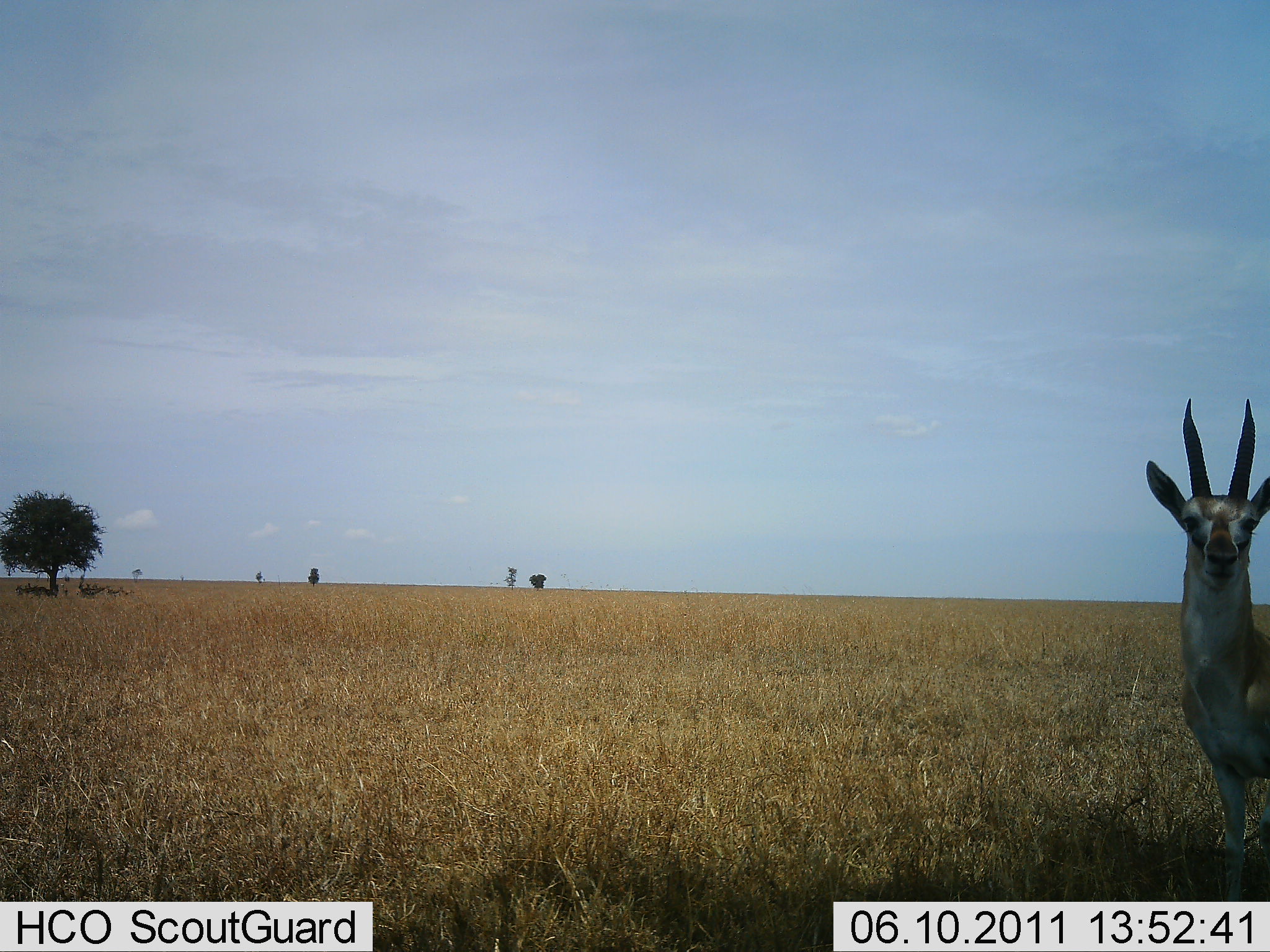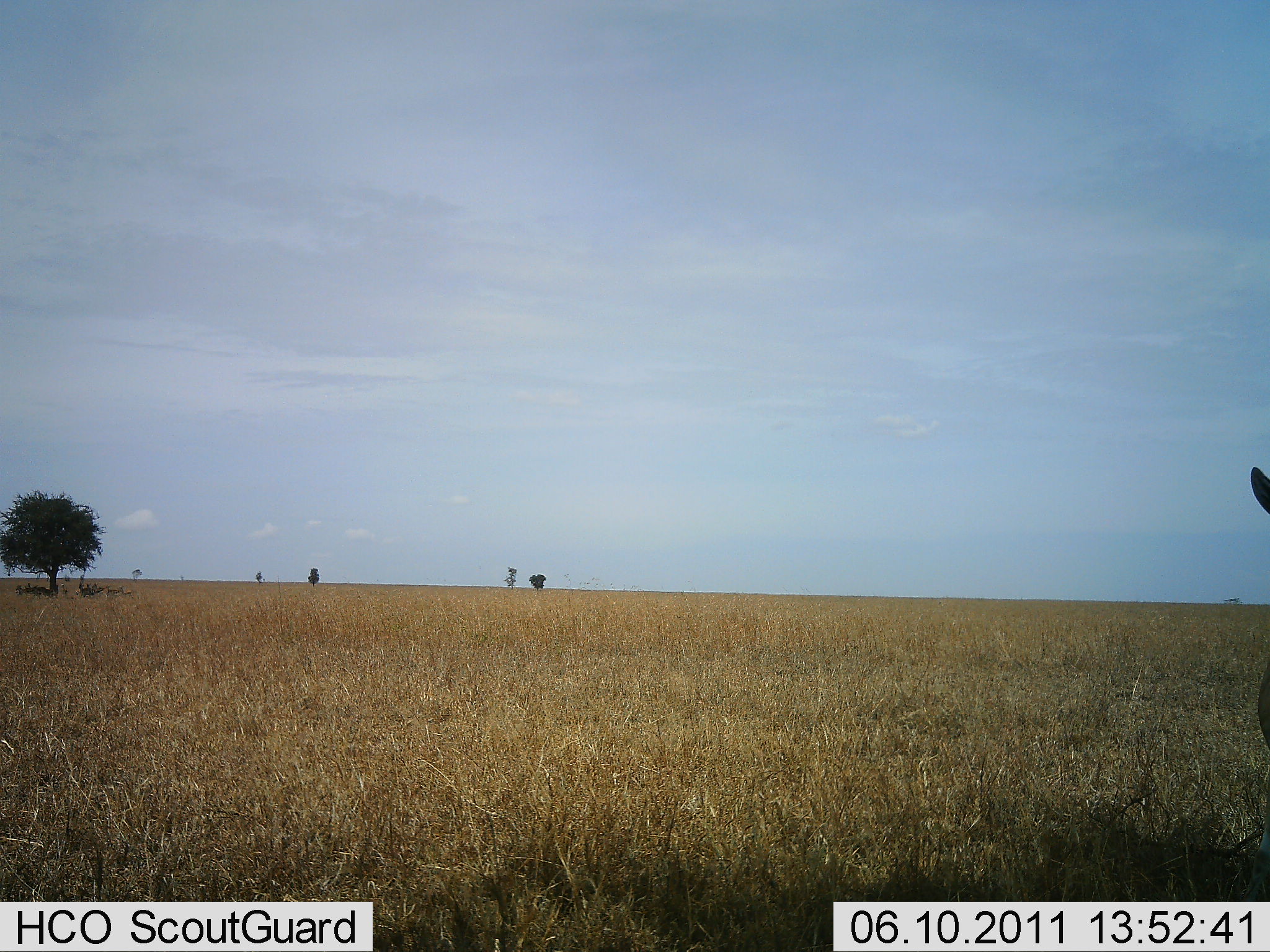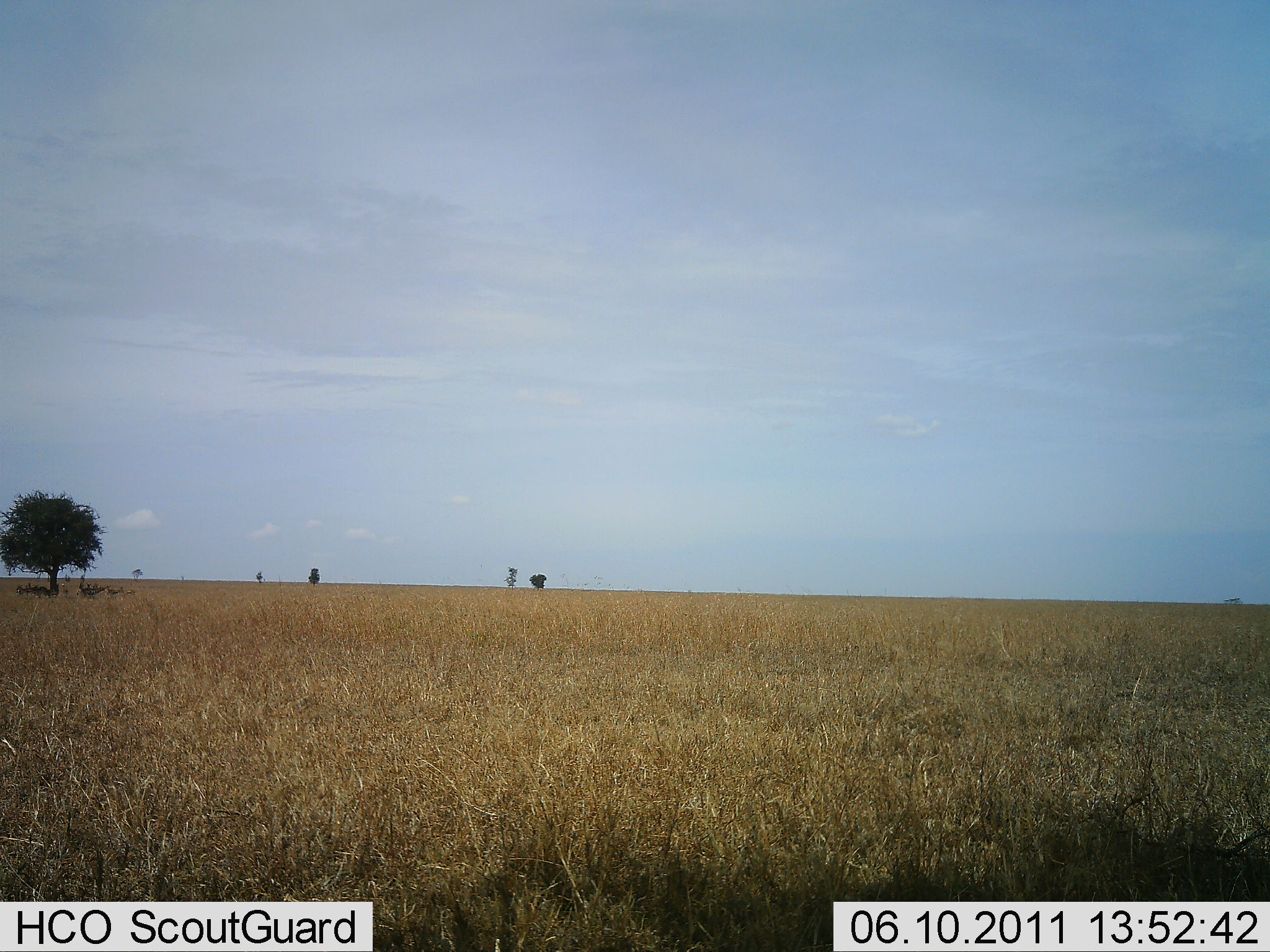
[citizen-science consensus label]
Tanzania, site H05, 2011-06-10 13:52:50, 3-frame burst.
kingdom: Animalia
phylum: Chordata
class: Mammalia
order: Artiodactyla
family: Bovidae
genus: Eudorcas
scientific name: Eudorcas thomsonii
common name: thomson's gazelle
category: gazellethomsons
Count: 1.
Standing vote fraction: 64%.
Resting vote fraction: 0%.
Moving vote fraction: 36%.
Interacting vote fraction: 0%.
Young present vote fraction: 0%.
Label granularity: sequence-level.